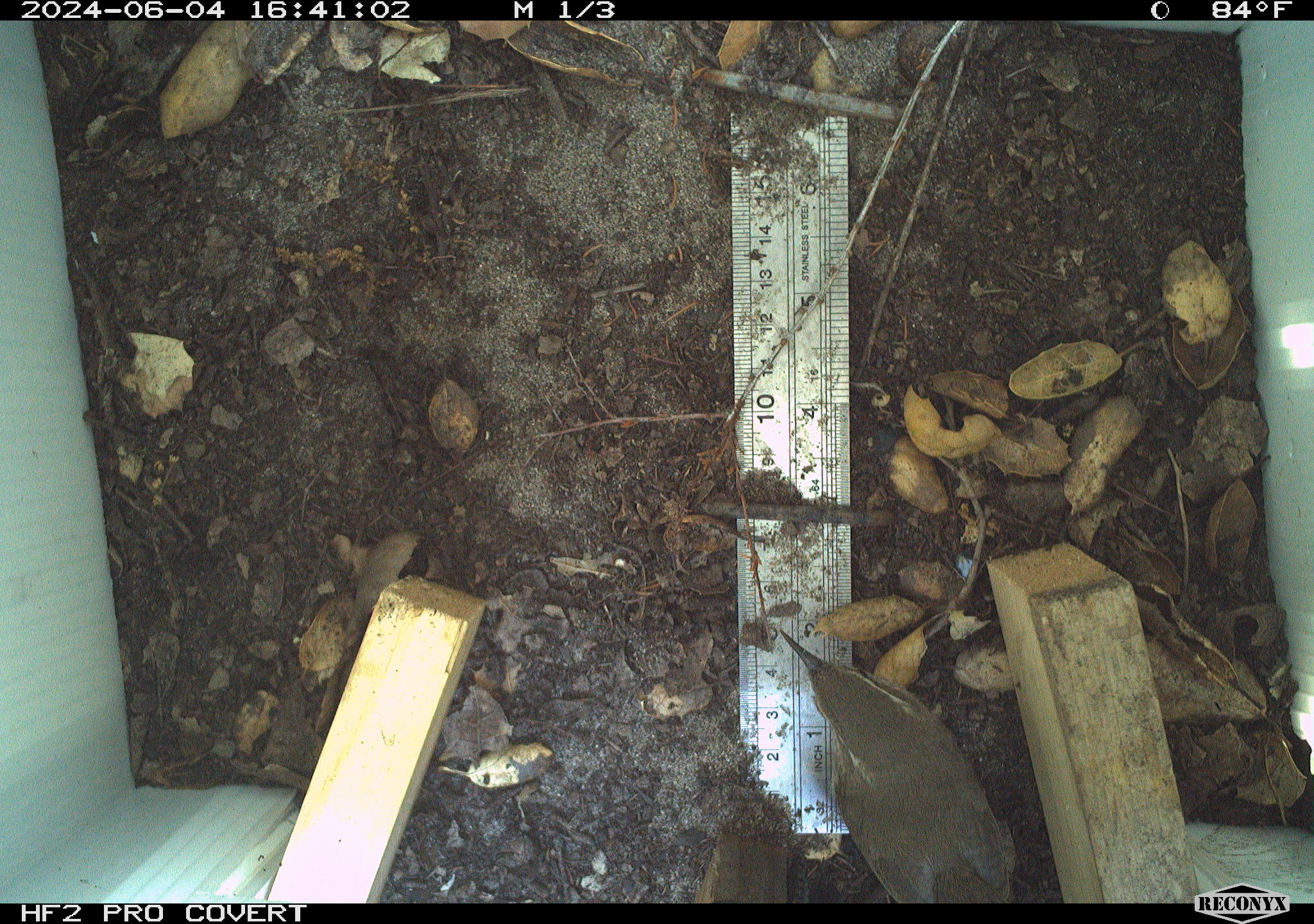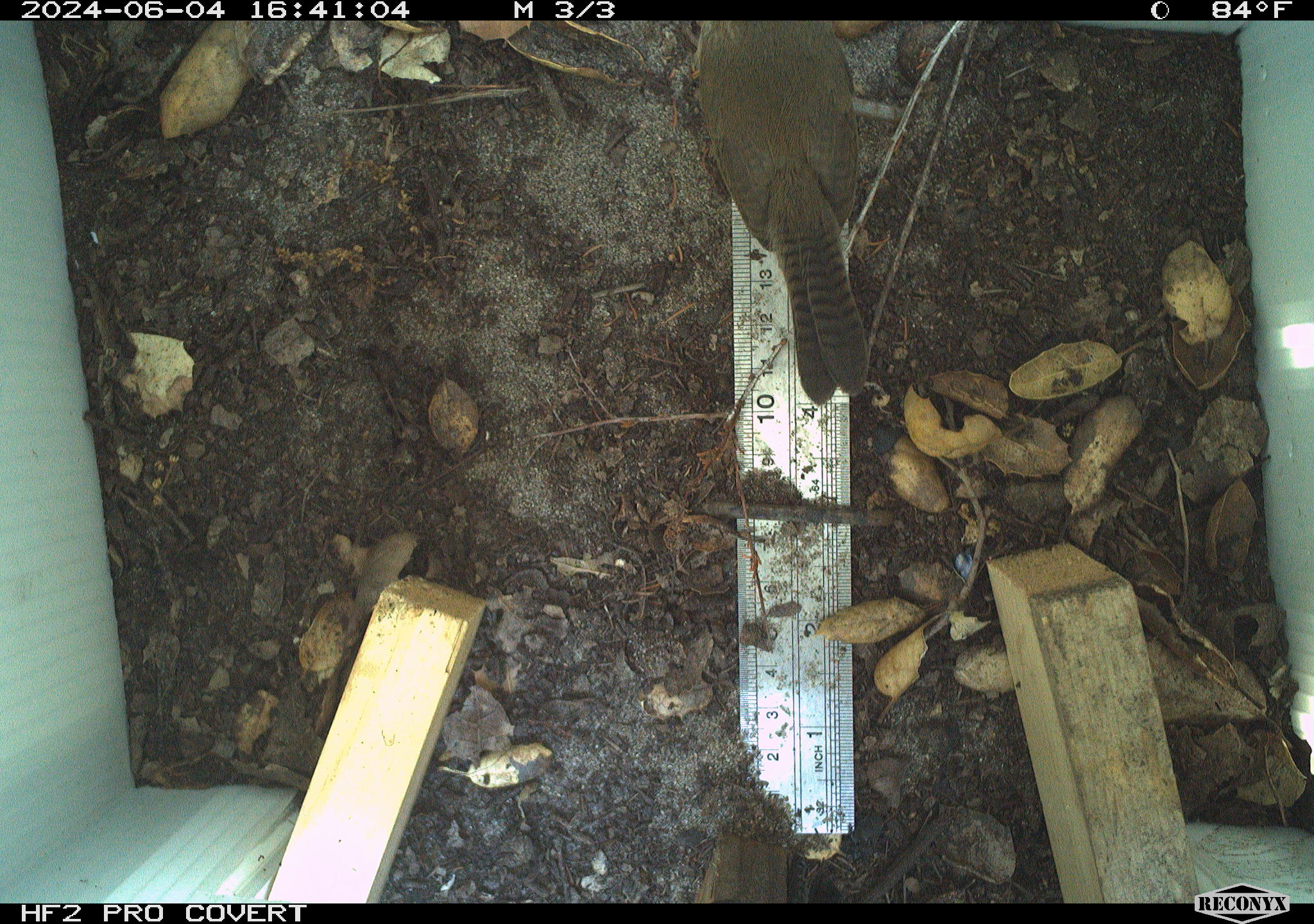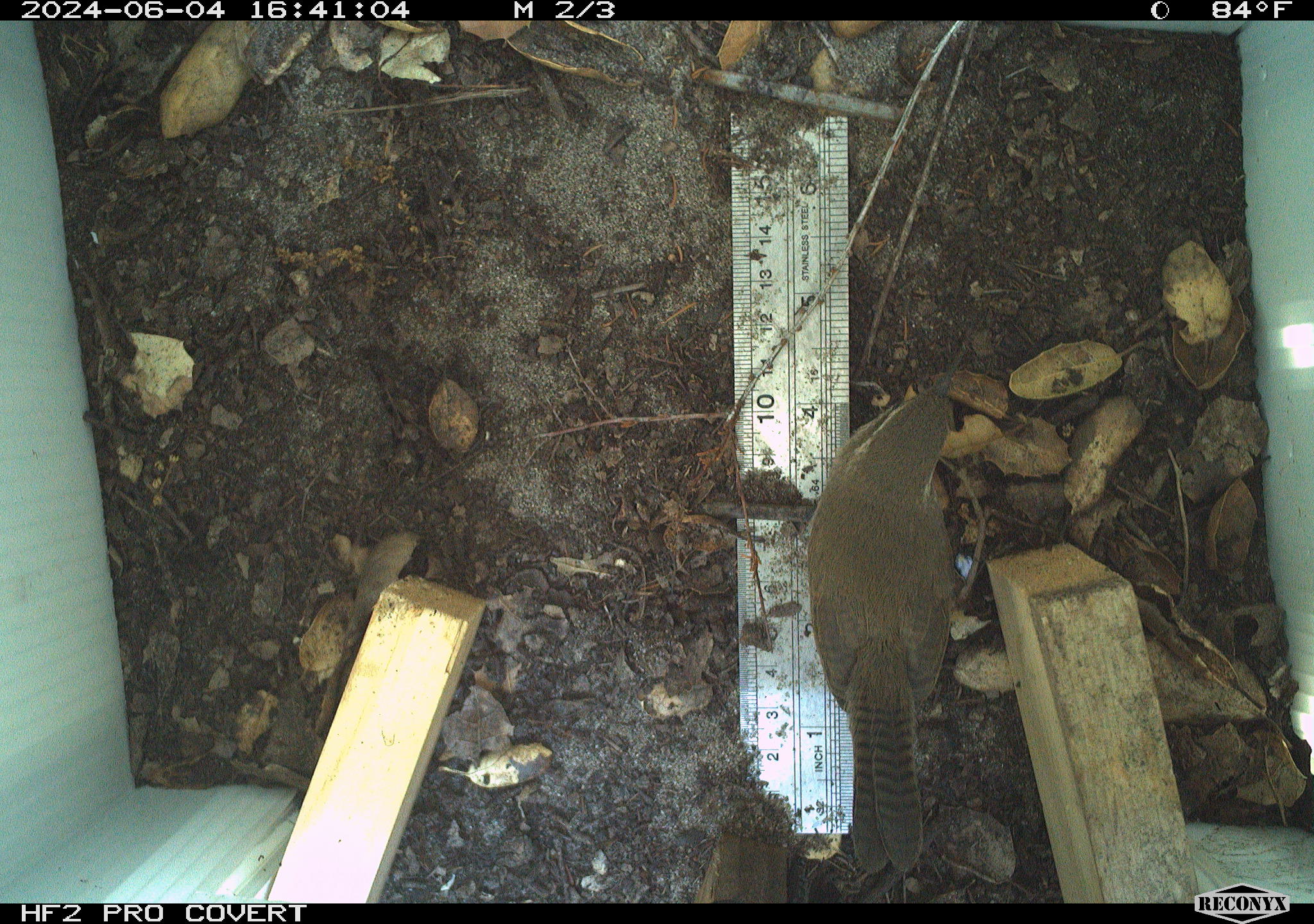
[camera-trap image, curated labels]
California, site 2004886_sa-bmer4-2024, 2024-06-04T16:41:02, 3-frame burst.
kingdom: Animalia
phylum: Chordata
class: Aves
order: Passeriformes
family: Troglodytidae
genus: Thryomanes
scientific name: Thryomanes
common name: wren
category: thryomanes species